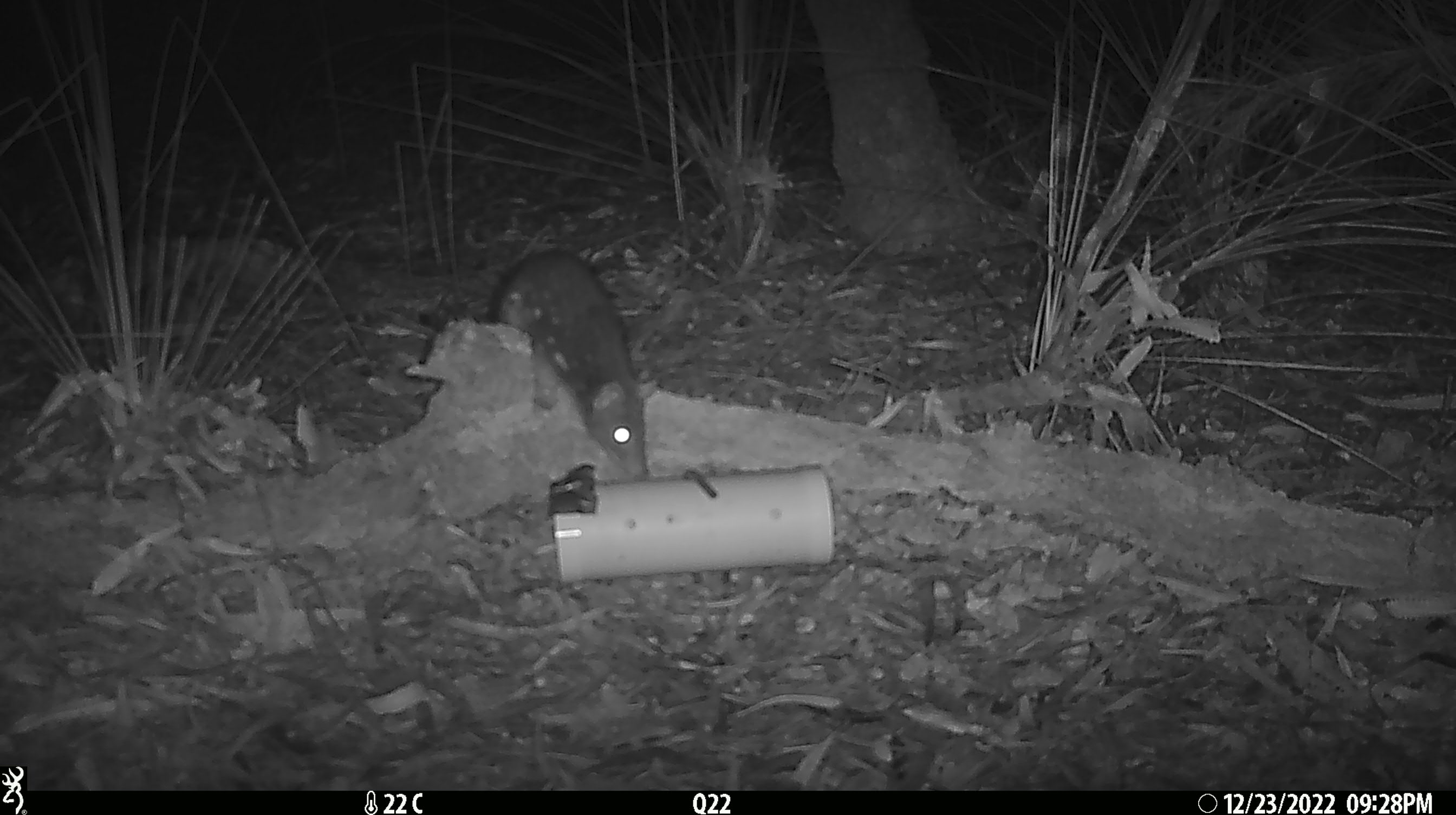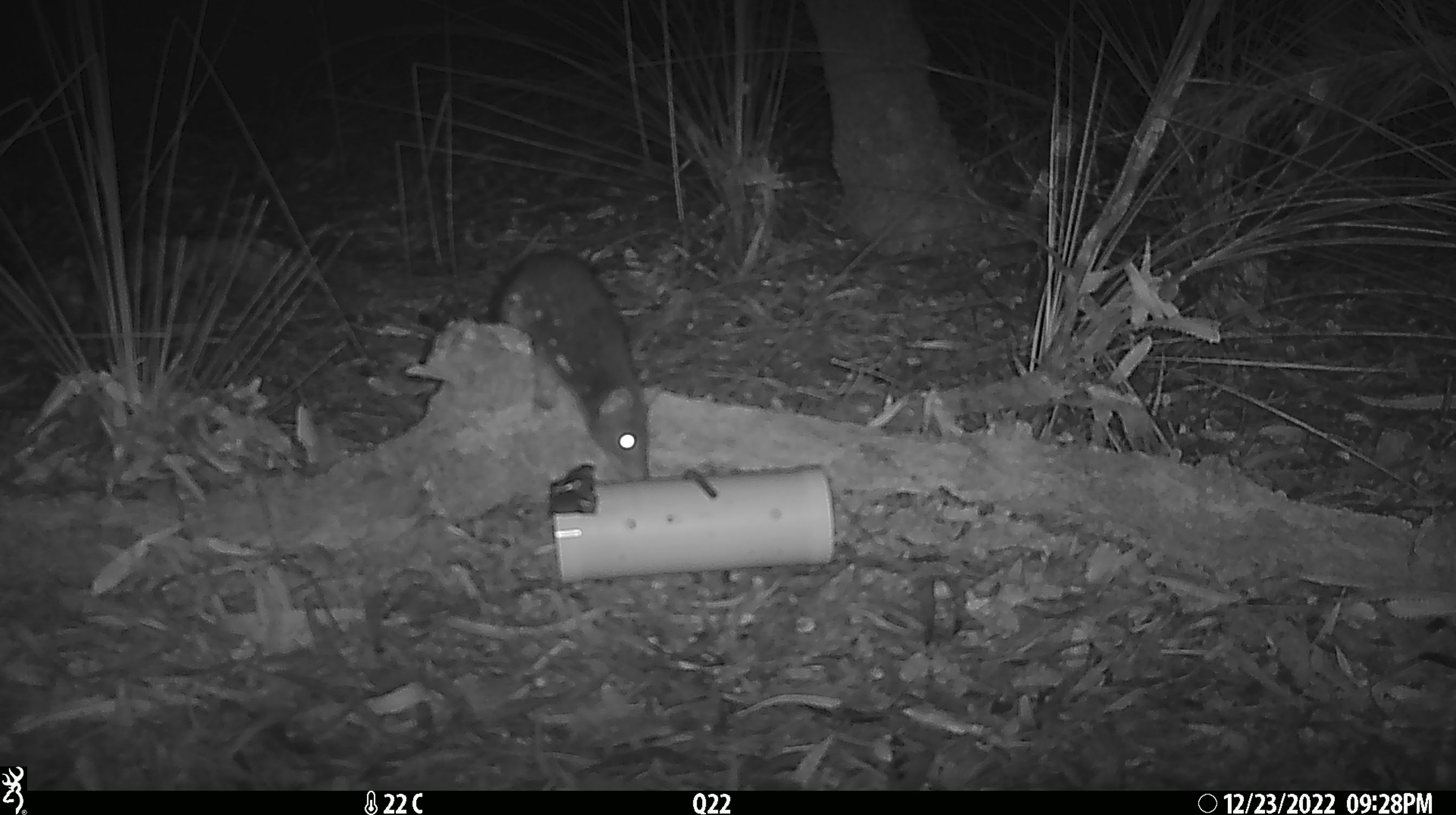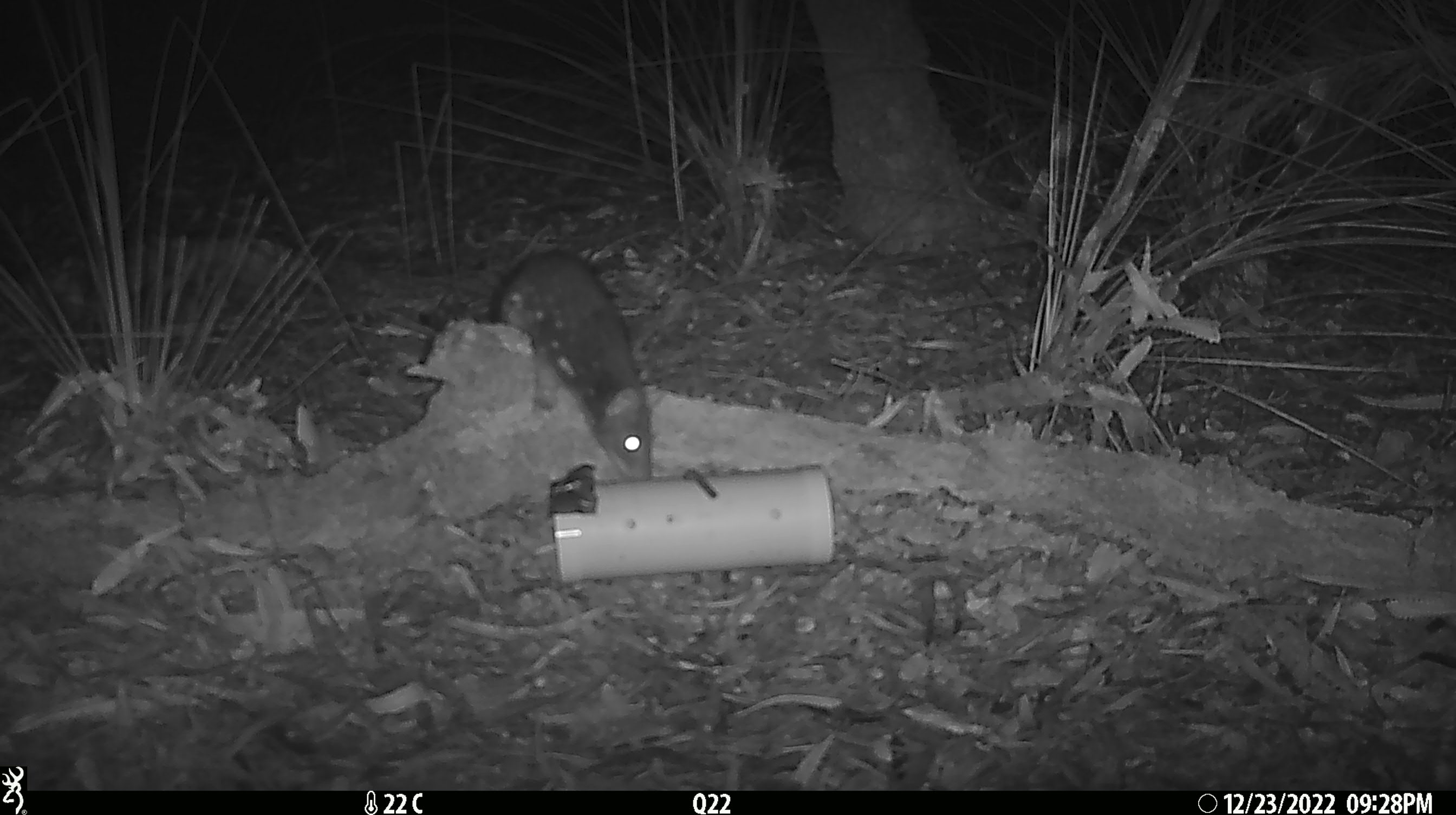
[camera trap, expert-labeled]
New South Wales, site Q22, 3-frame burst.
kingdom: Animalia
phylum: Chordata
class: Mammalia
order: Dasyuromorphia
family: Dasyuridae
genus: Dasyurus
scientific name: Dasyurus maculatus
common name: spotted-tailed quoll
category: quoll